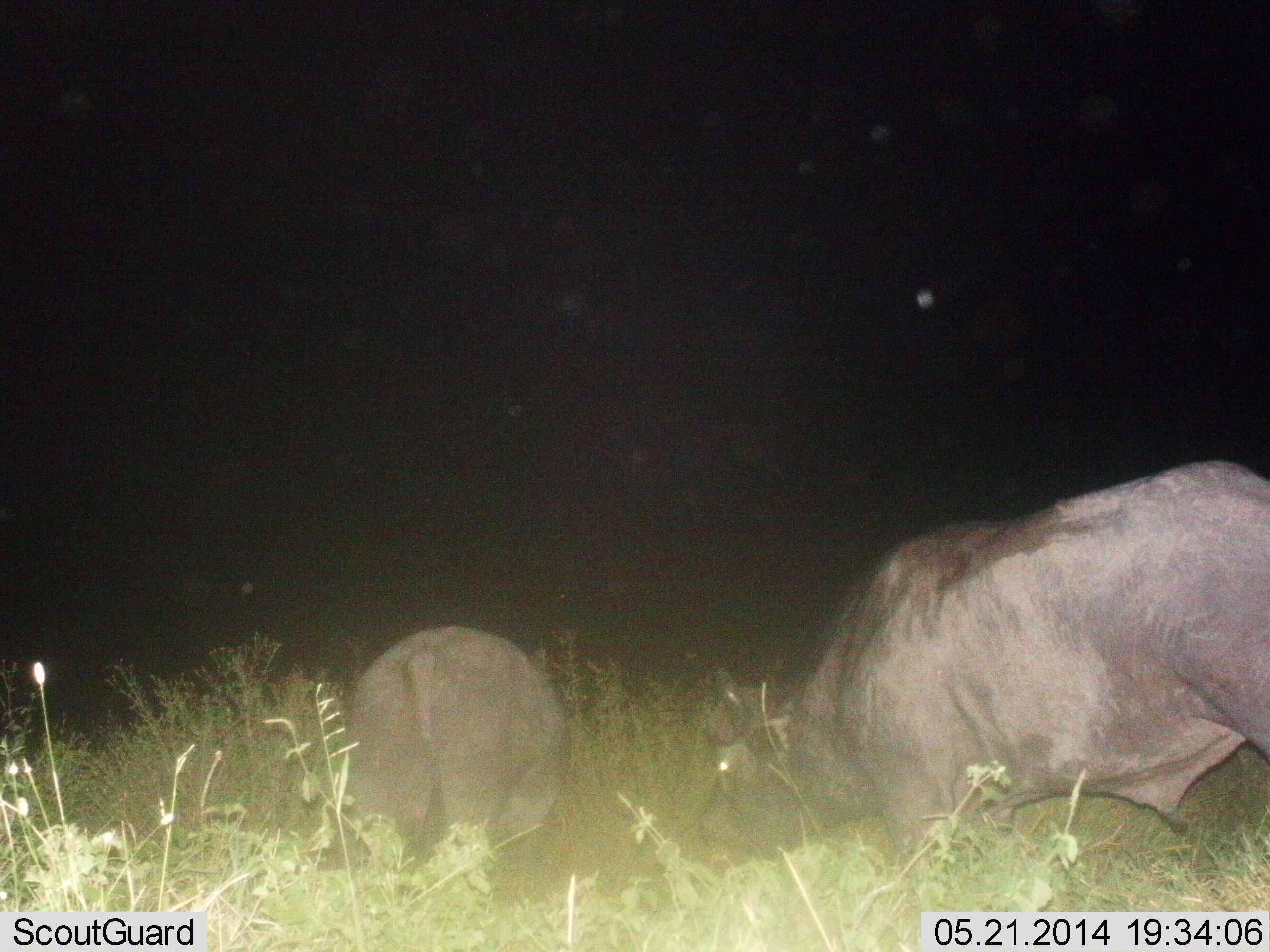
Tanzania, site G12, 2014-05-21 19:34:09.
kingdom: Animalia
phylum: Chordata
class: Mammalia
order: Artiodactyla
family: Bovidae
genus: Syncerus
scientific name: Syncerus caffer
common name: cape buffalo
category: buffalo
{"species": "buffalo (cape buffalo) (Syncerus caffer)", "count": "2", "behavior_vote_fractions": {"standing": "36%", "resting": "0%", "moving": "36%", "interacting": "0%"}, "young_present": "9%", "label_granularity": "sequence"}